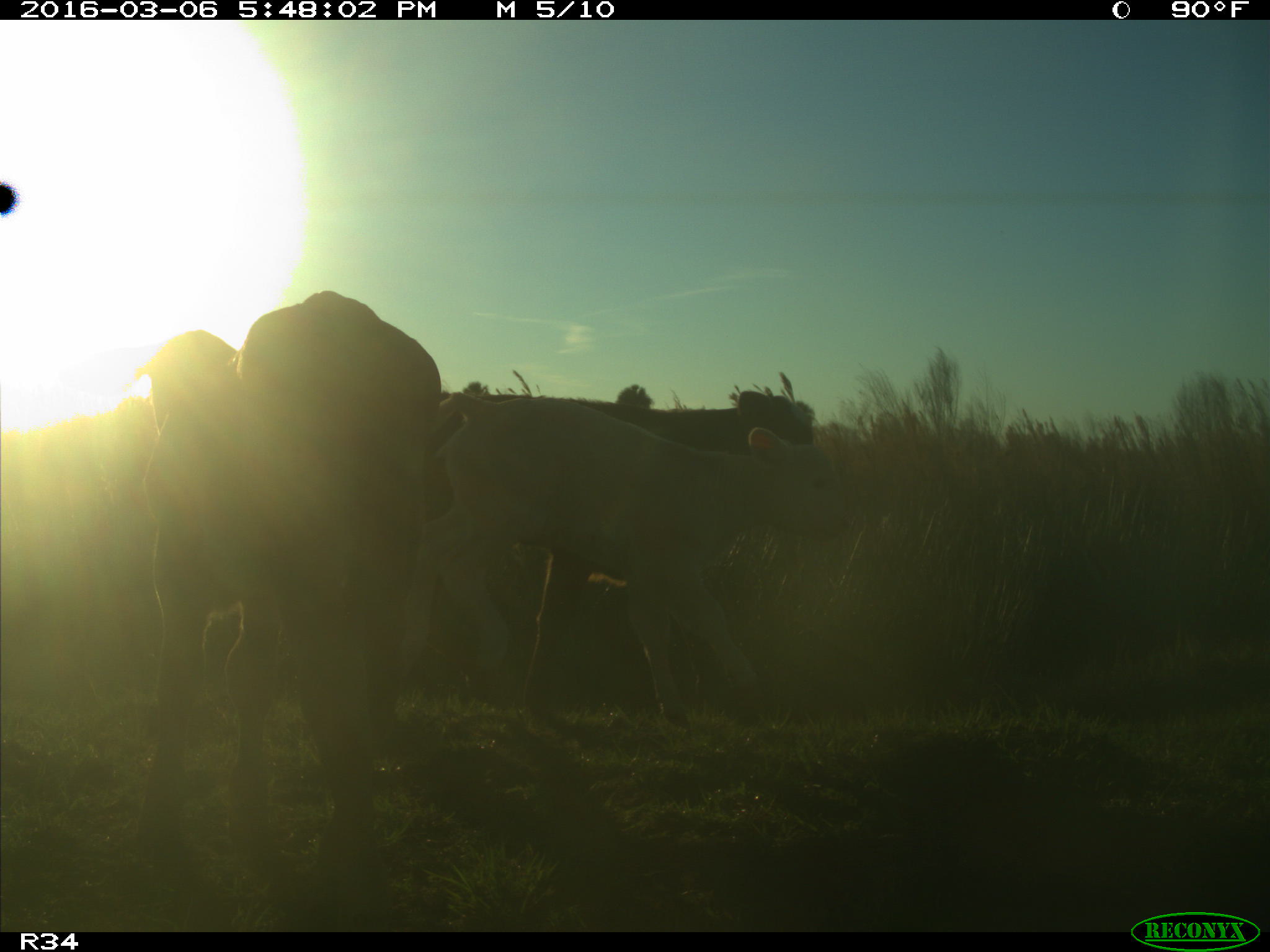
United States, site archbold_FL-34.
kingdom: Animalia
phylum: Chordata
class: Mammalia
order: Artiodactyla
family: Bovidae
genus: Bos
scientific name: Bos taurus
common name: domestic cow